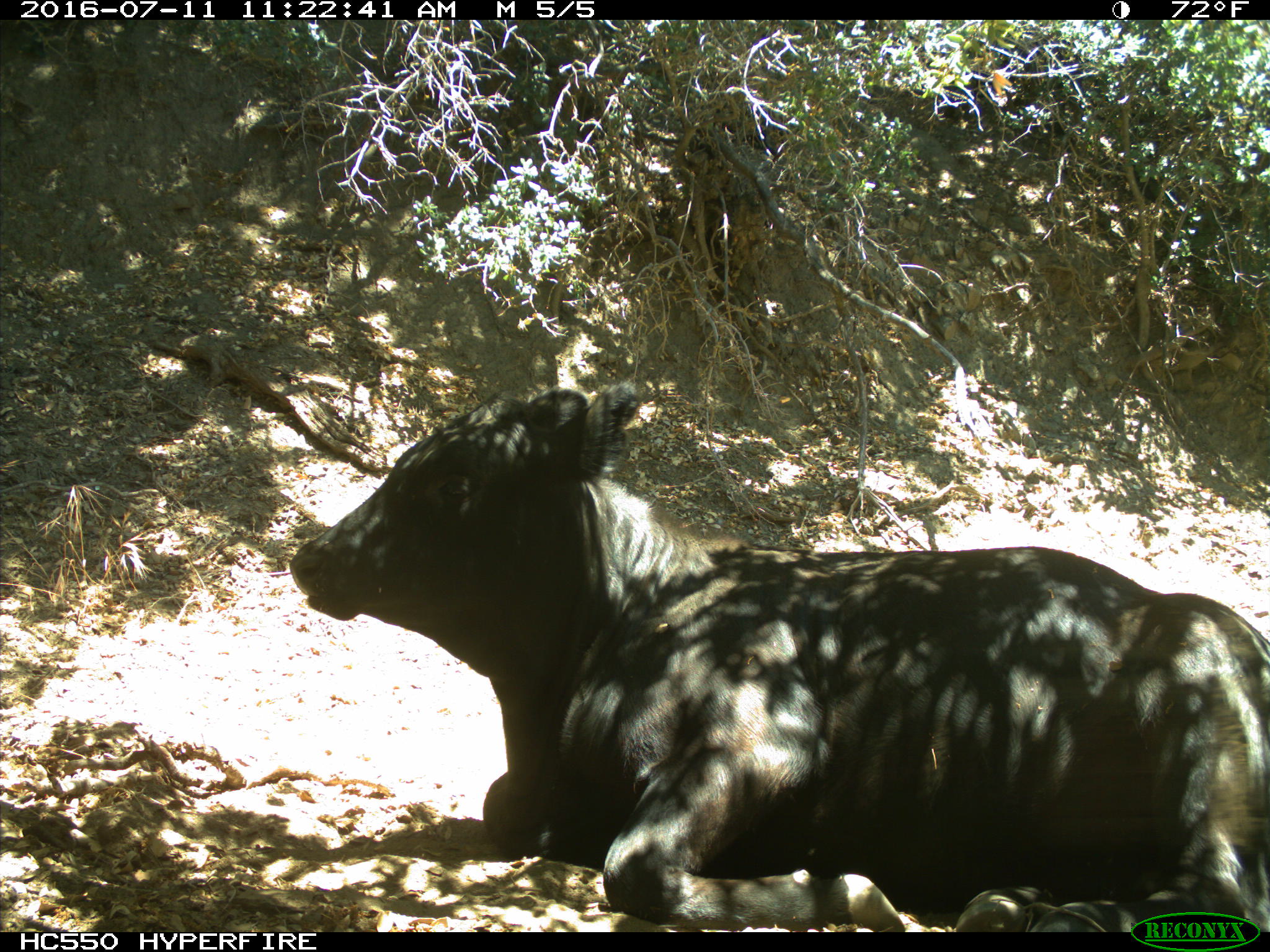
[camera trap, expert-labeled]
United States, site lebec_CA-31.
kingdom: Animalia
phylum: Chordata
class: Mammalia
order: Artiodactyla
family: Bovidae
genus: Bos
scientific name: Bos taurus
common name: domestic cow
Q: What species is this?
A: Bos taurus (domestic cow).